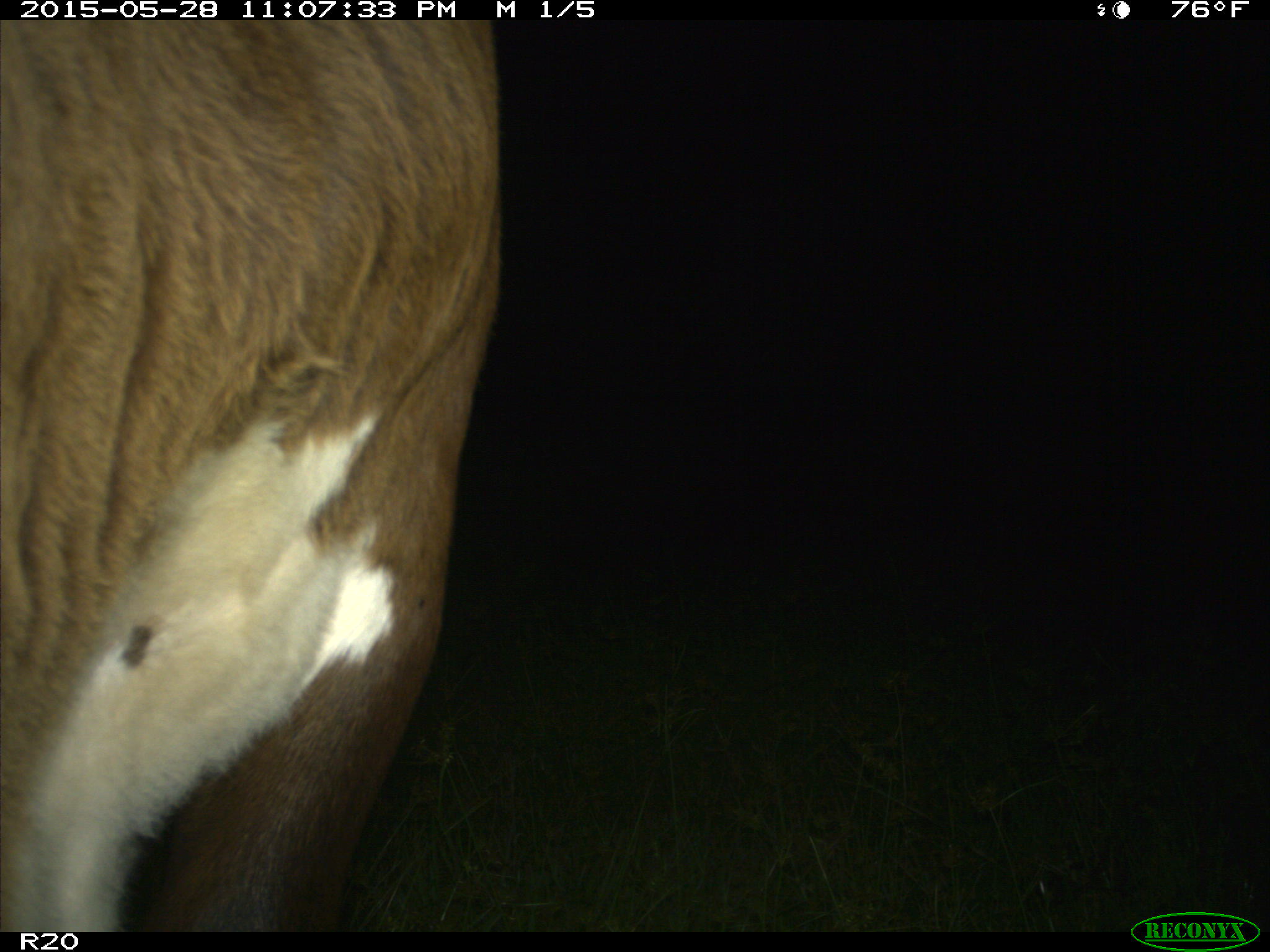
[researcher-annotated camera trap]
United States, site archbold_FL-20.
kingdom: Animalia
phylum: Chordata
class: Mammalia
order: Artiodactyla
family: Bovidae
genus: Bos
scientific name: Bos taurus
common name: domestic cow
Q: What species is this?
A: Bos taurus (domestic cow).